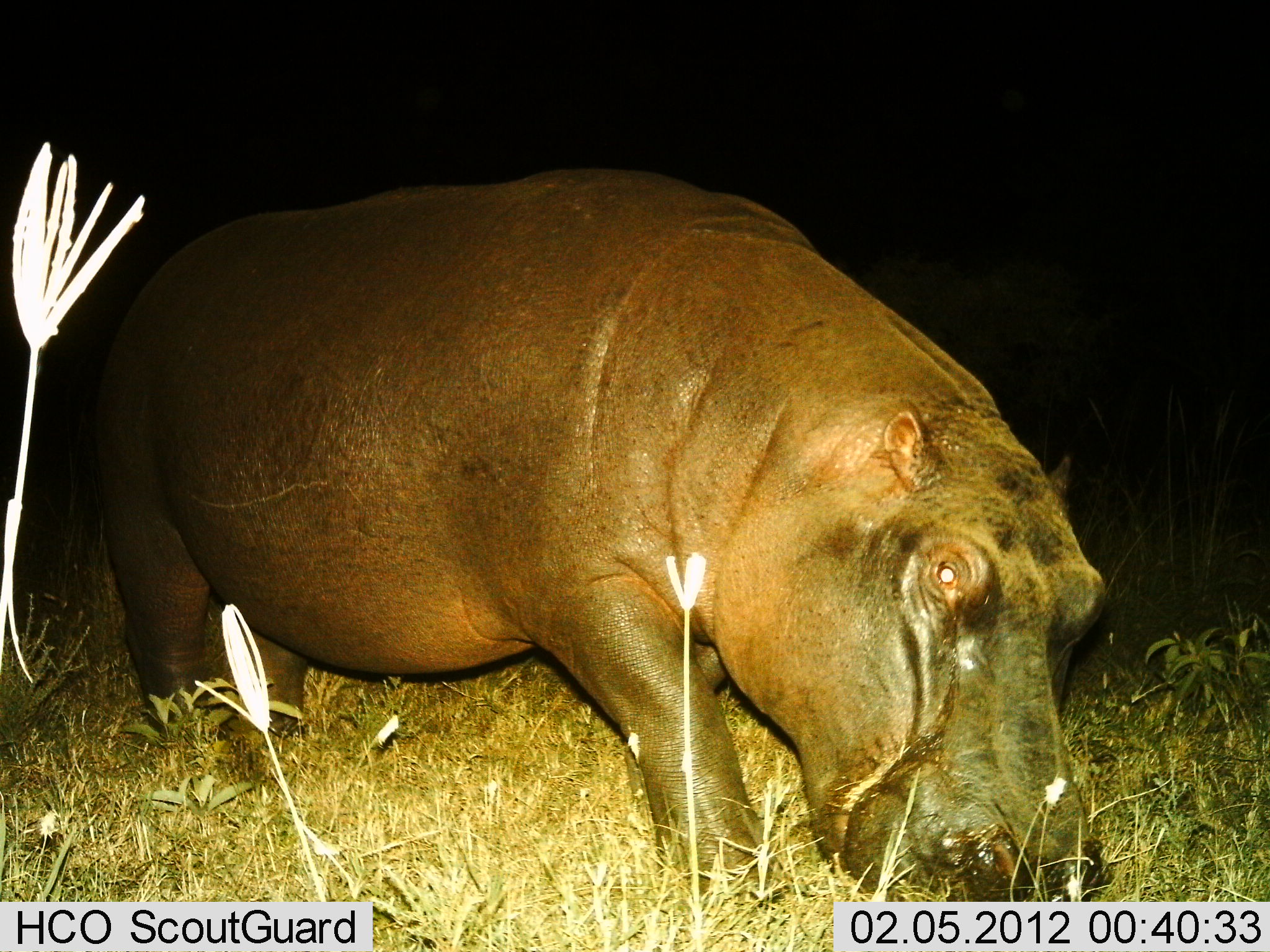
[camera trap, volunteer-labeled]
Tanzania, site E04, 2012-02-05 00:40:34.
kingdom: Animalia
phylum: Chordata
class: Mammalia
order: Artiodactyla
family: Hippopotamidae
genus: Hippopotamus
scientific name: Hippopotamus amphibius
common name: hippopotamus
Hippopotamus (Hippopotamus amphibius), count 1. Behavior (volunteer vote fractions): standing 50%, resting 0%, moving 18%, interacting 0%. Young present (vote fraction): 0%. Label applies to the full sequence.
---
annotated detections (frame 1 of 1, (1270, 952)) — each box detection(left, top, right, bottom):
animal: detection(0, 165, 1115, 931)